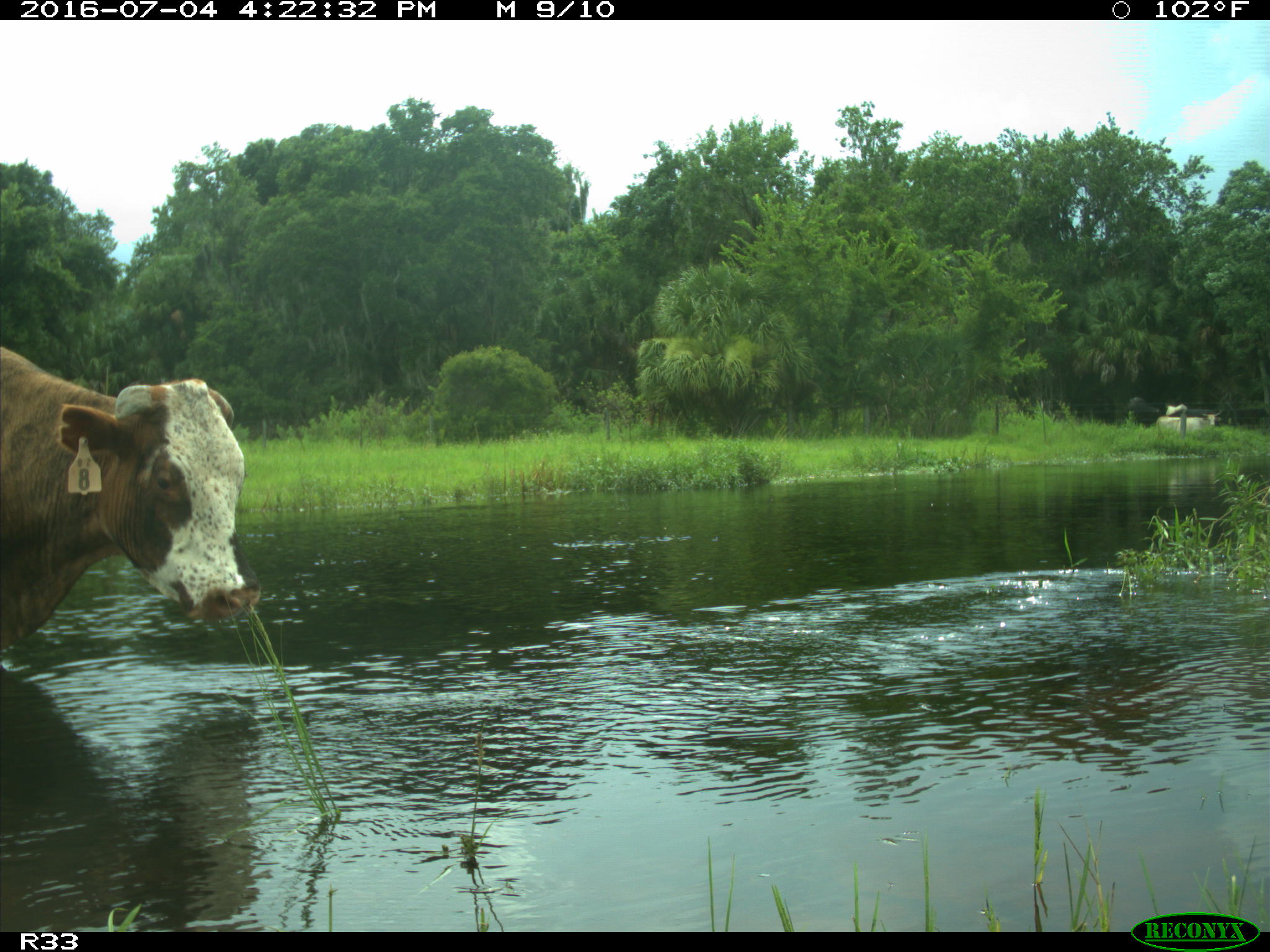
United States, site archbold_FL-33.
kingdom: Animalia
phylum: Chordata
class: Mammalia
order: Artiodactyla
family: Bovidae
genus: Bos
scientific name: Bos taurus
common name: domestic cow